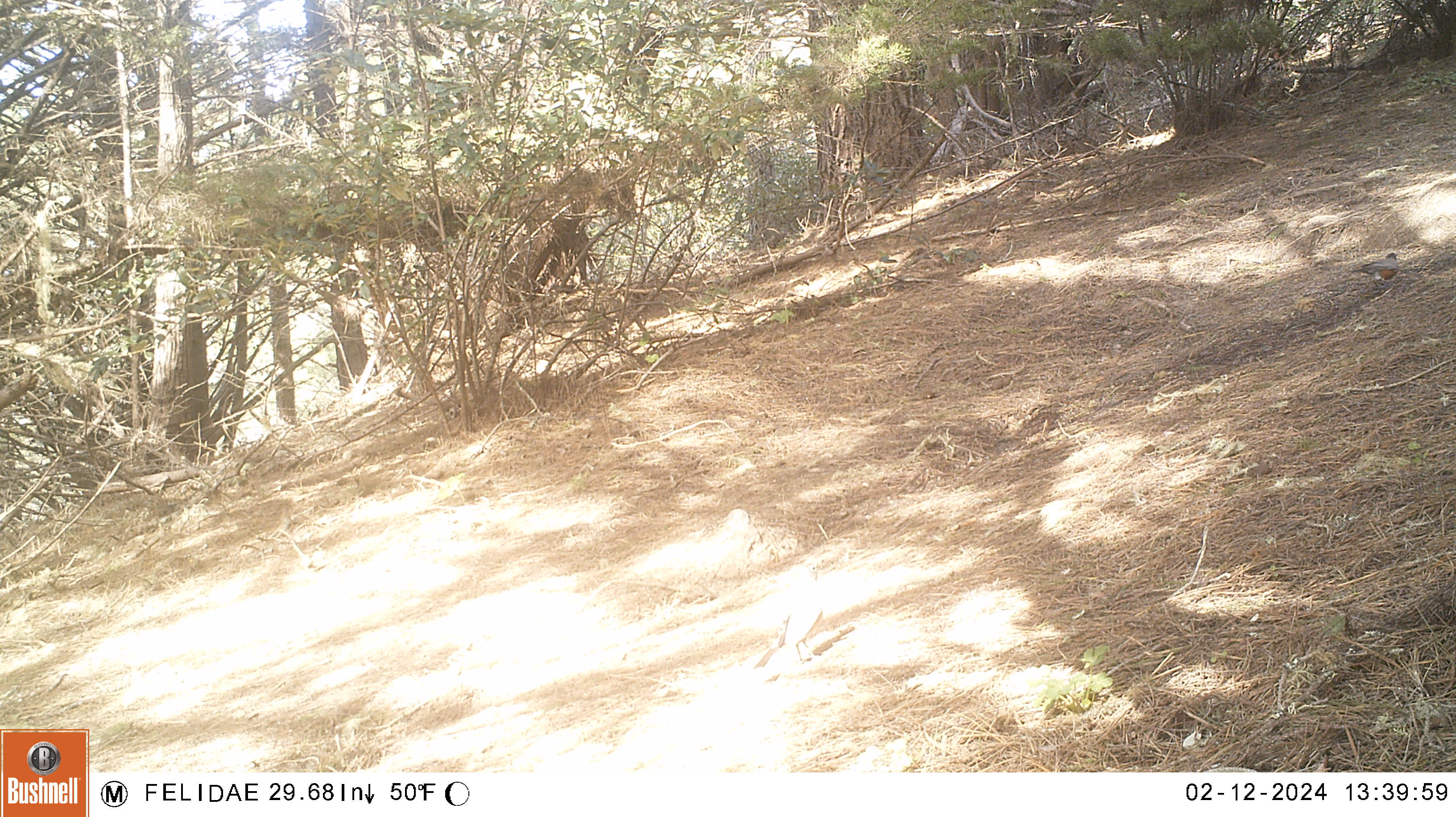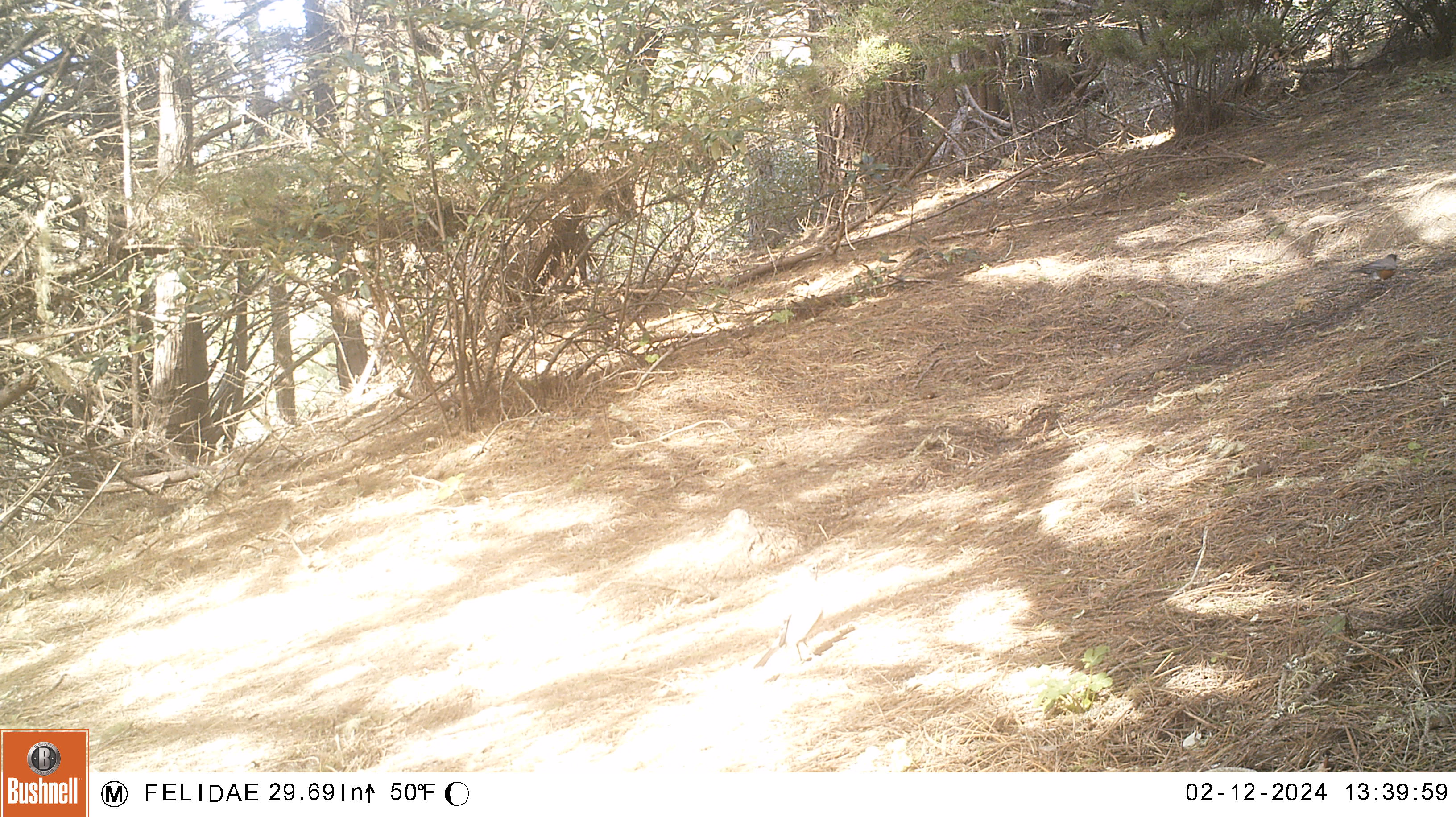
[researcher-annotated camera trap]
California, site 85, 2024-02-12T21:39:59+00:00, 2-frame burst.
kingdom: Animalia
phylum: Chordata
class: Aves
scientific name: Aves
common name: bird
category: unknown bird